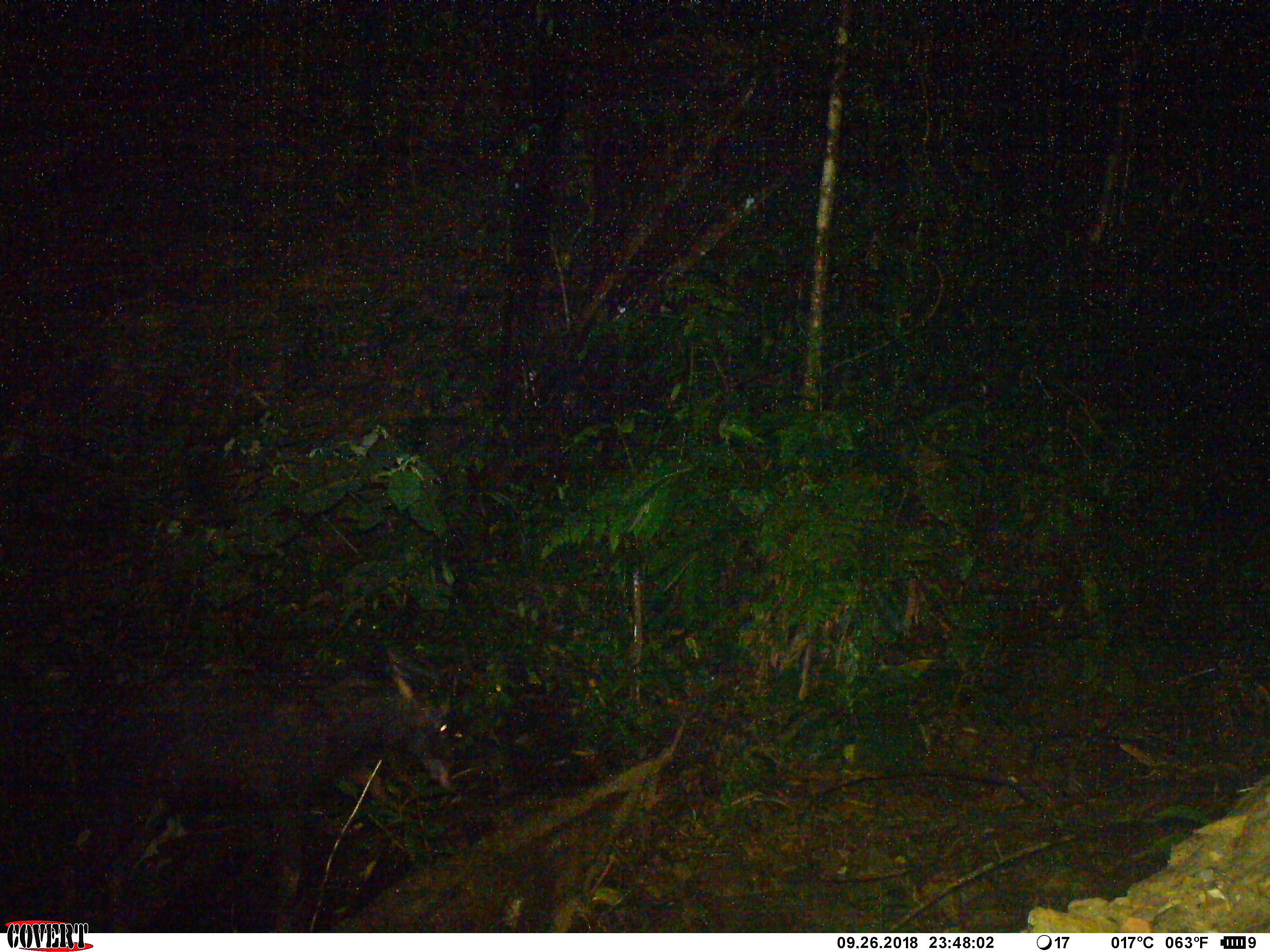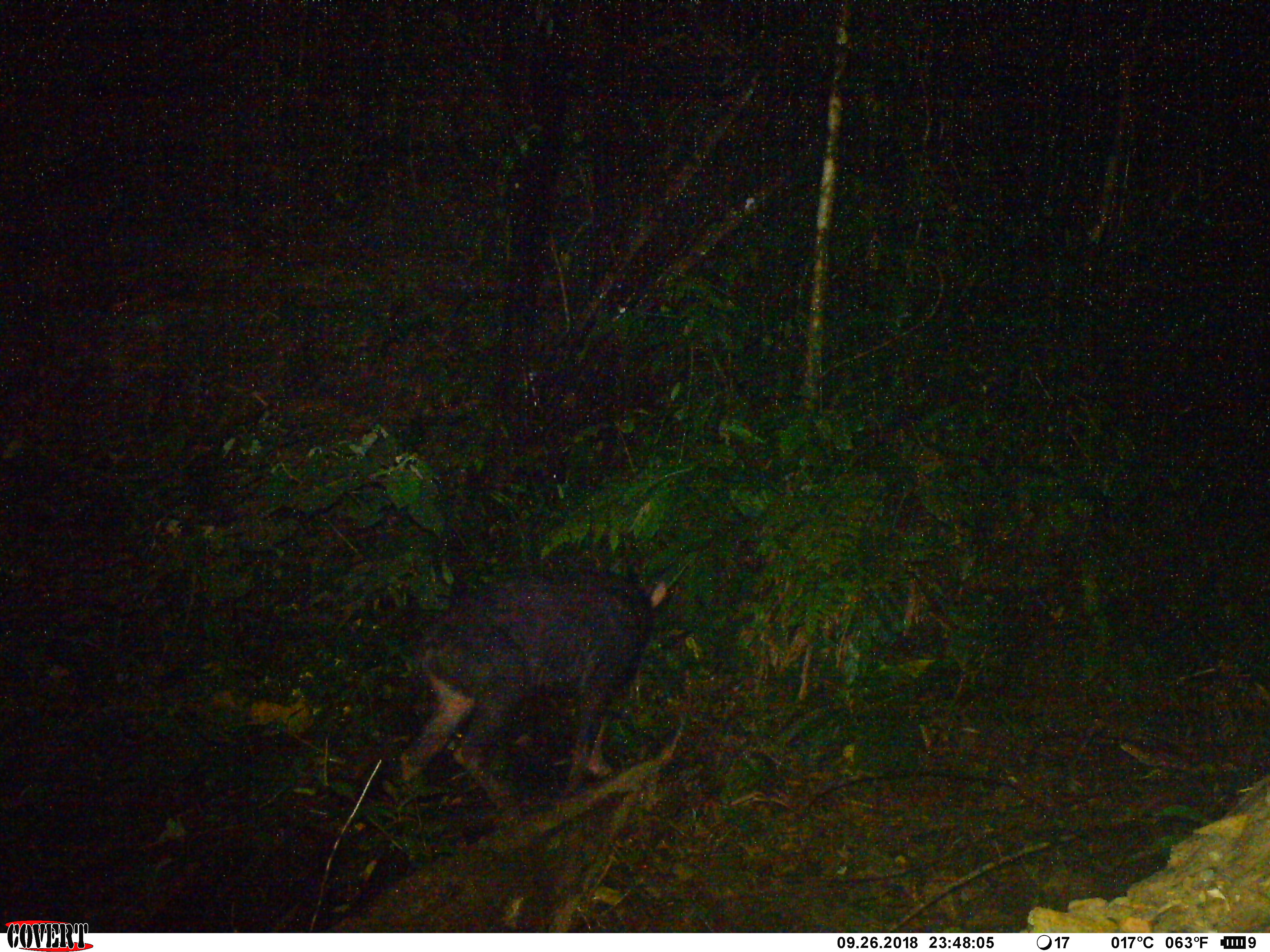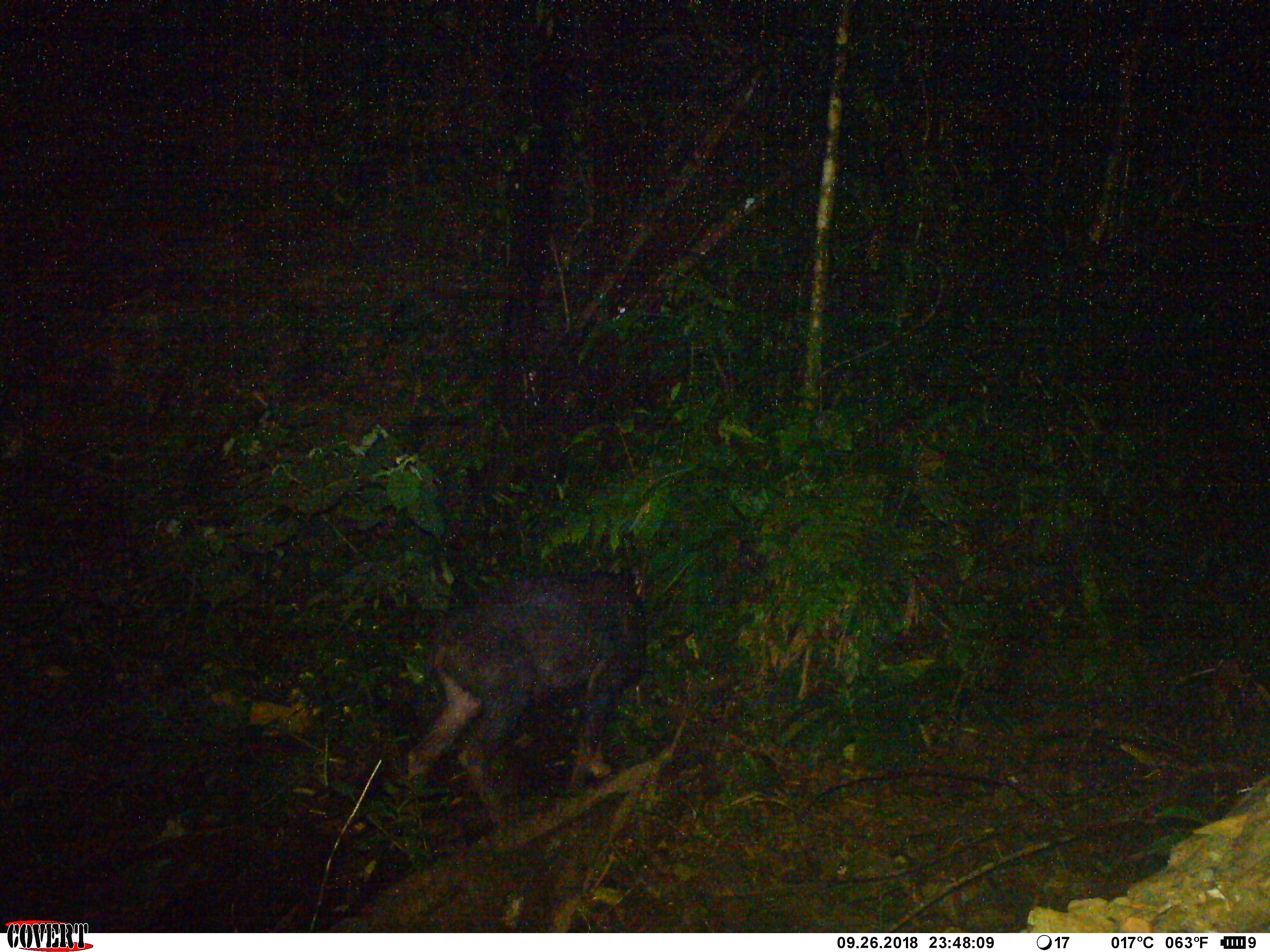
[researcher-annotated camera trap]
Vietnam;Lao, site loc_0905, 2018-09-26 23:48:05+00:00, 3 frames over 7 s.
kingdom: Animalia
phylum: Chordata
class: Mammalia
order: Artiodactyla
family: Bovidae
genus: Capricornis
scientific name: Capricornis sumatraensis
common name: chinese serow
Chinese serow (Capricornis sumatraensis). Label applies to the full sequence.